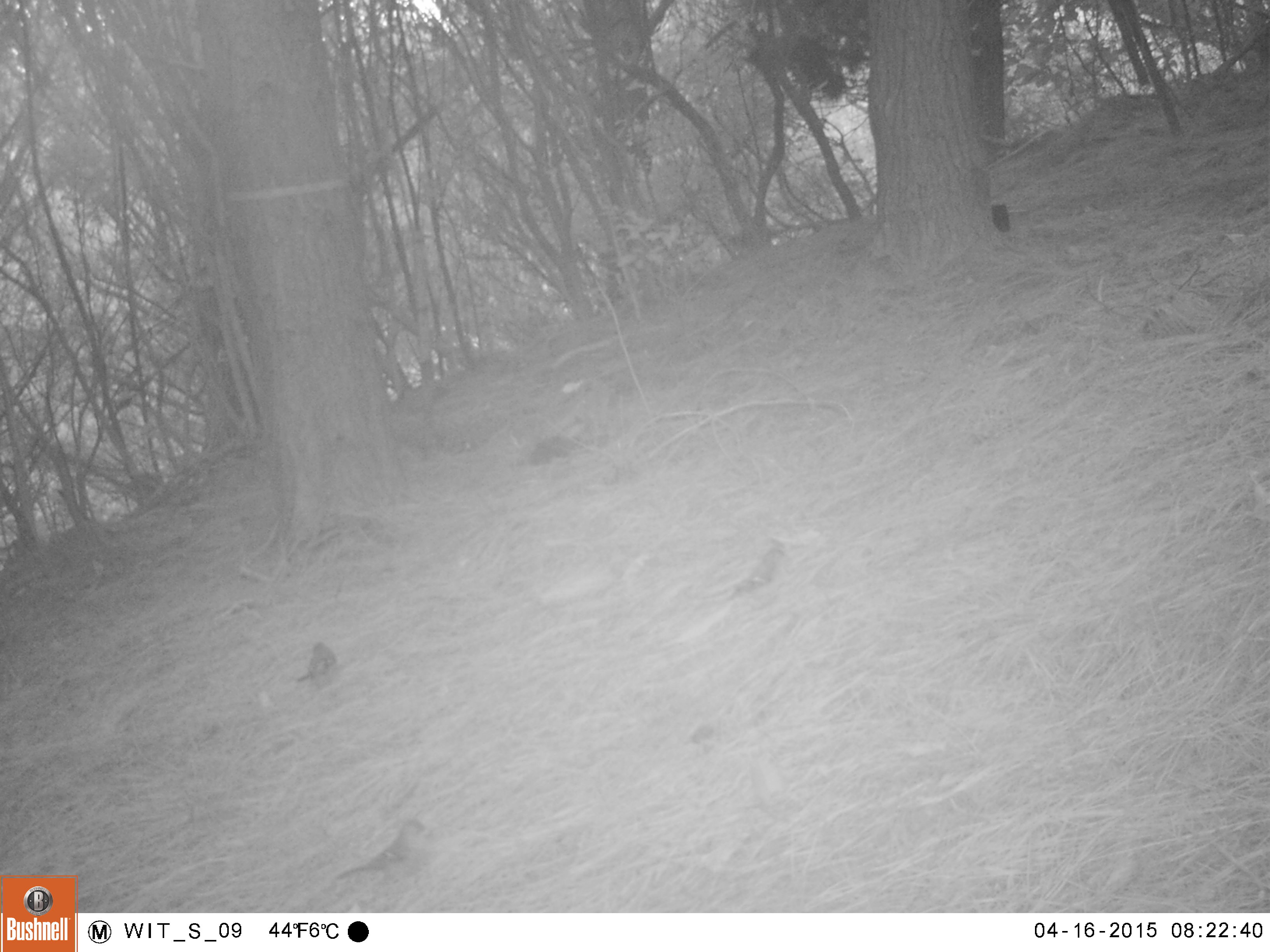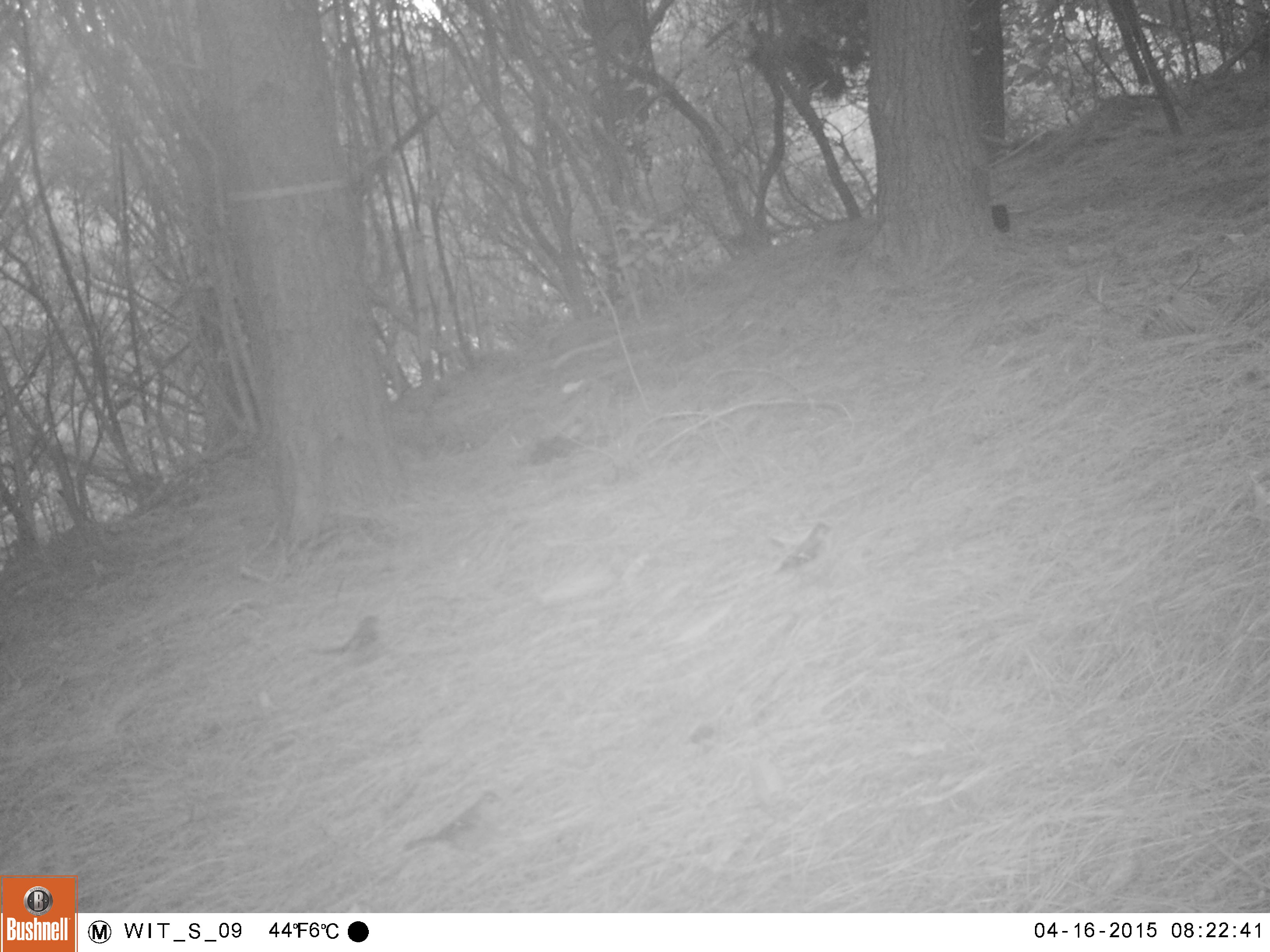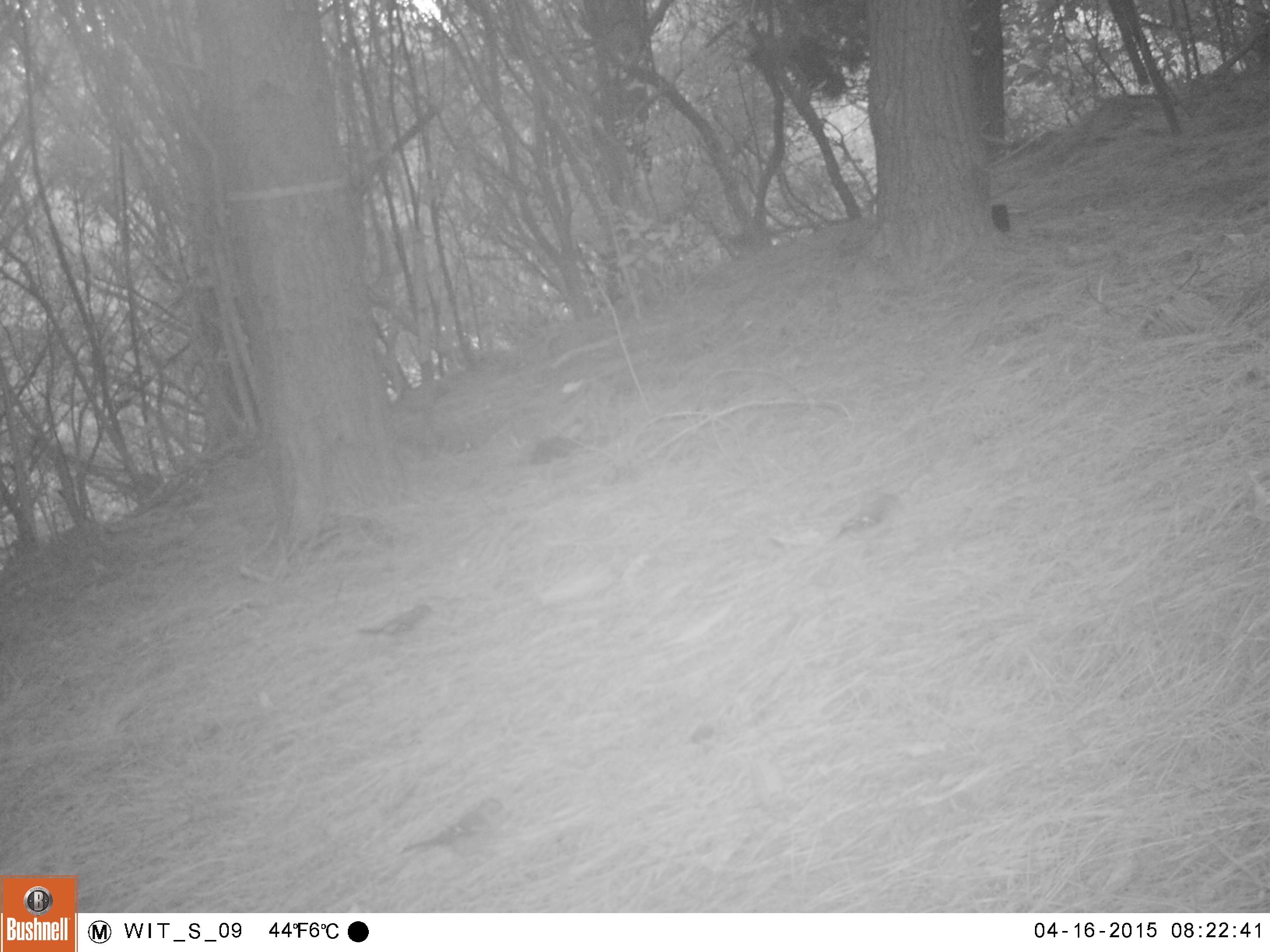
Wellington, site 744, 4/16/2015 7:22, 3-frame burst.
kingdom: Animalia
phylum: Chordata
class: Aves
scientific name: Aves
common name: bird